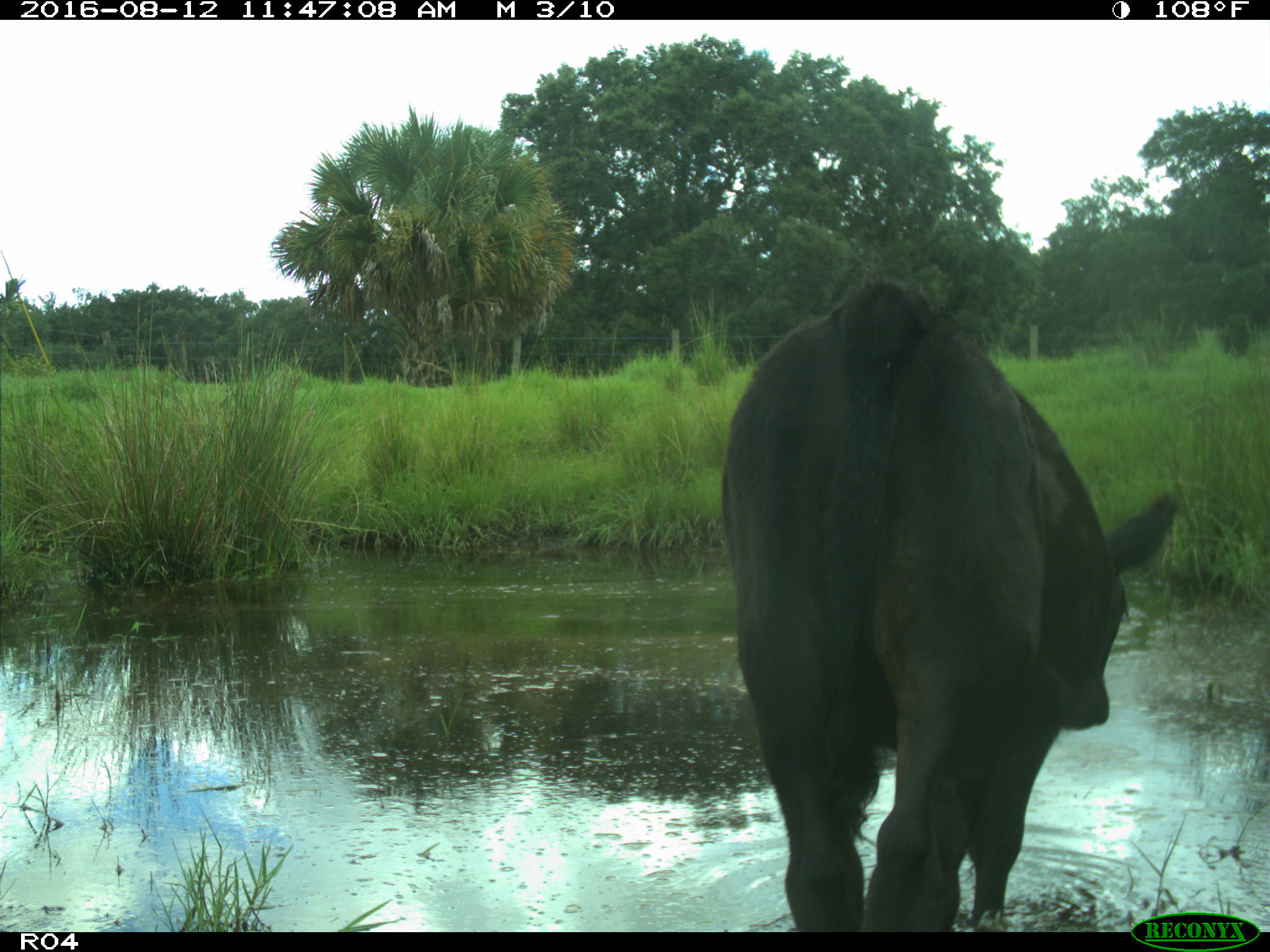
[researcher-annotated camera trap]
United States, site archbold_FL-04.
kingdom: Animalia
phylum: Chordata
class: Mammalia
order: Artiodactyla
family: Bovidae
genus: Bos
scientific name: Bos taurus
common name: domestic cow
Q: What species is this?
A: Bos taurus (domestic cow).